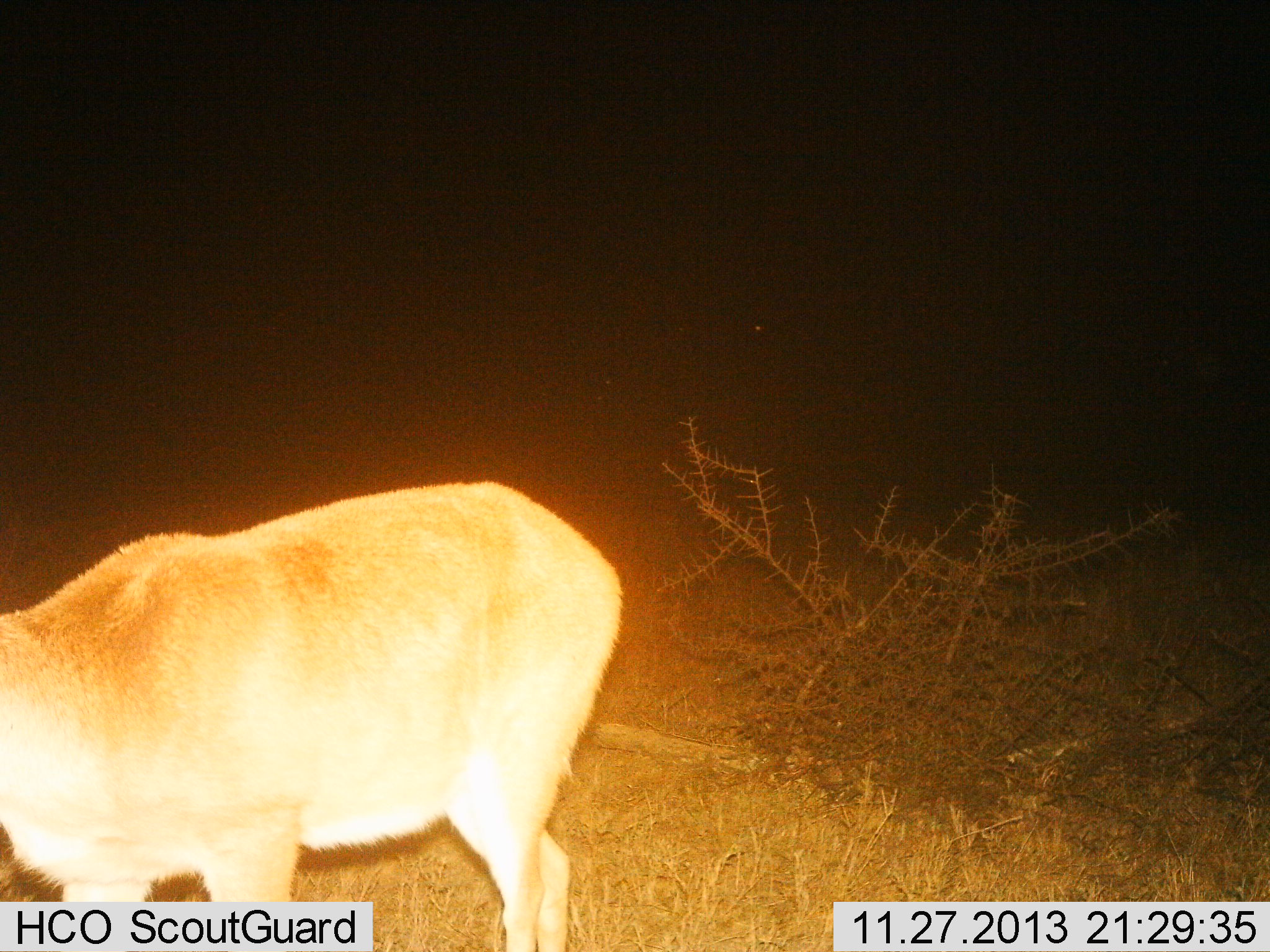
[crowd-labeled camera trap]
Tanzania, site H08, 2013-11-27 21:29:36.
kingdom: Animalia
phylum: Chordata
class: Mammalia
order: Artiodactyla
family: Bovidae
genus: Redunca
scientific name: Redunca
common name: reedbuck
Reedbuck (Redunca), count 1. Behavior (volunteer vote fractions): standing 89%, resting 0%, moving 0%, interacting 0%. Young present (vote fraction): 0%. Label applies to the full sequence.